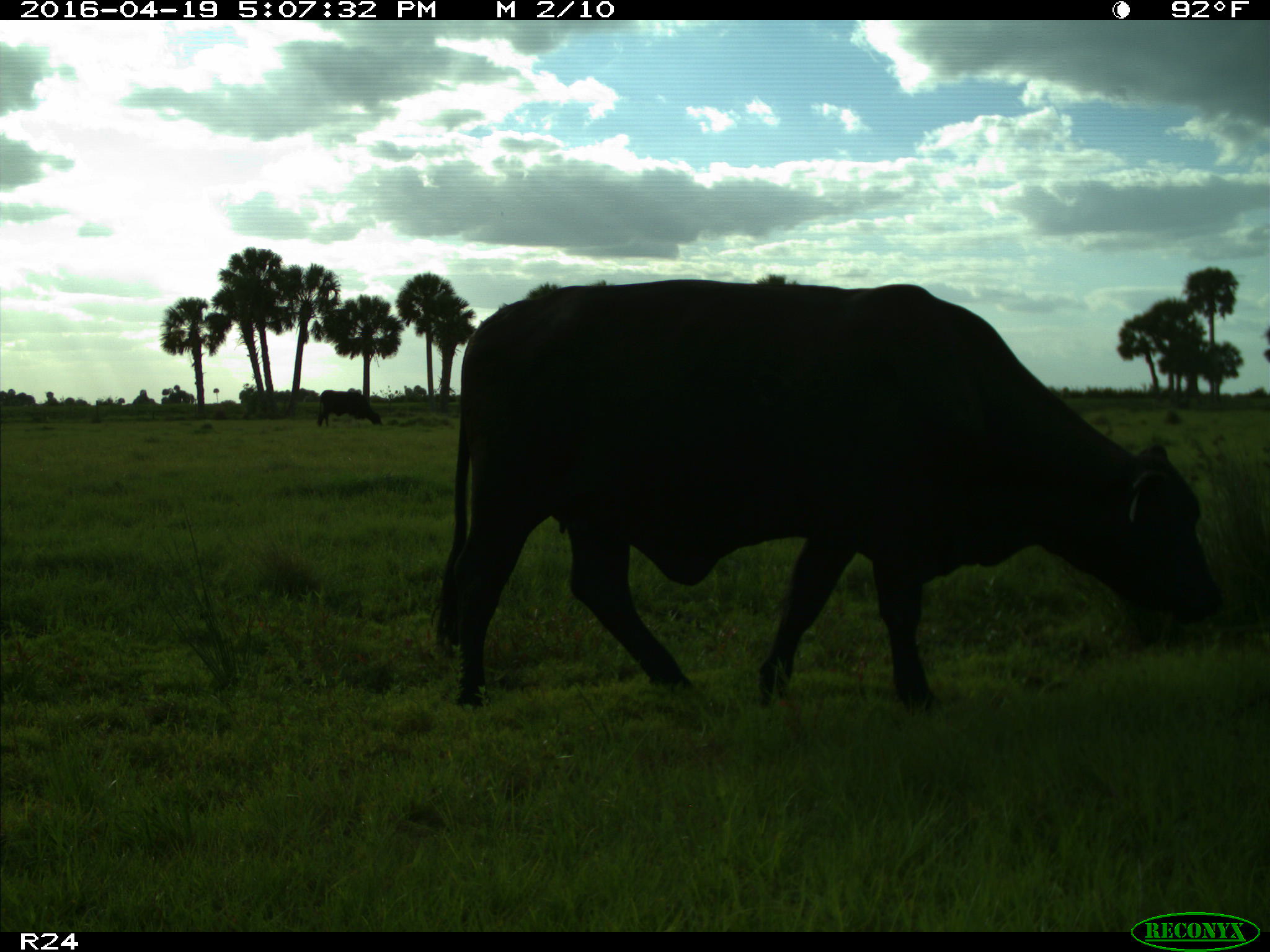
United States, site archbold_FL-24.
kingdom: Animalia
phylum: Chordata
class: Mammalia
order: Artiodactyla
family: Bovidae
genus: Bos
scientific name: Bos taurus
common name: domestic cow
Bos taurus (domestic cow).